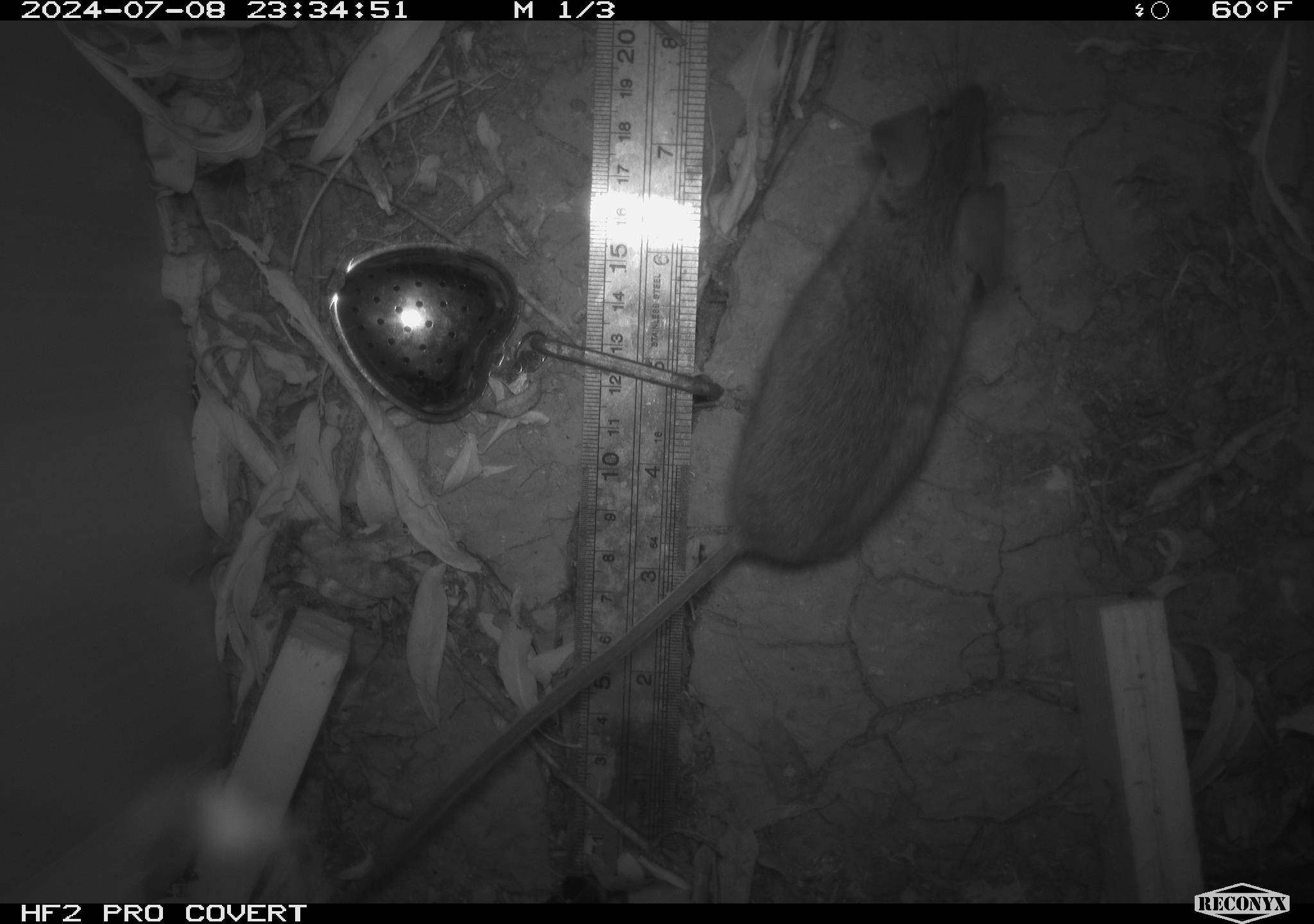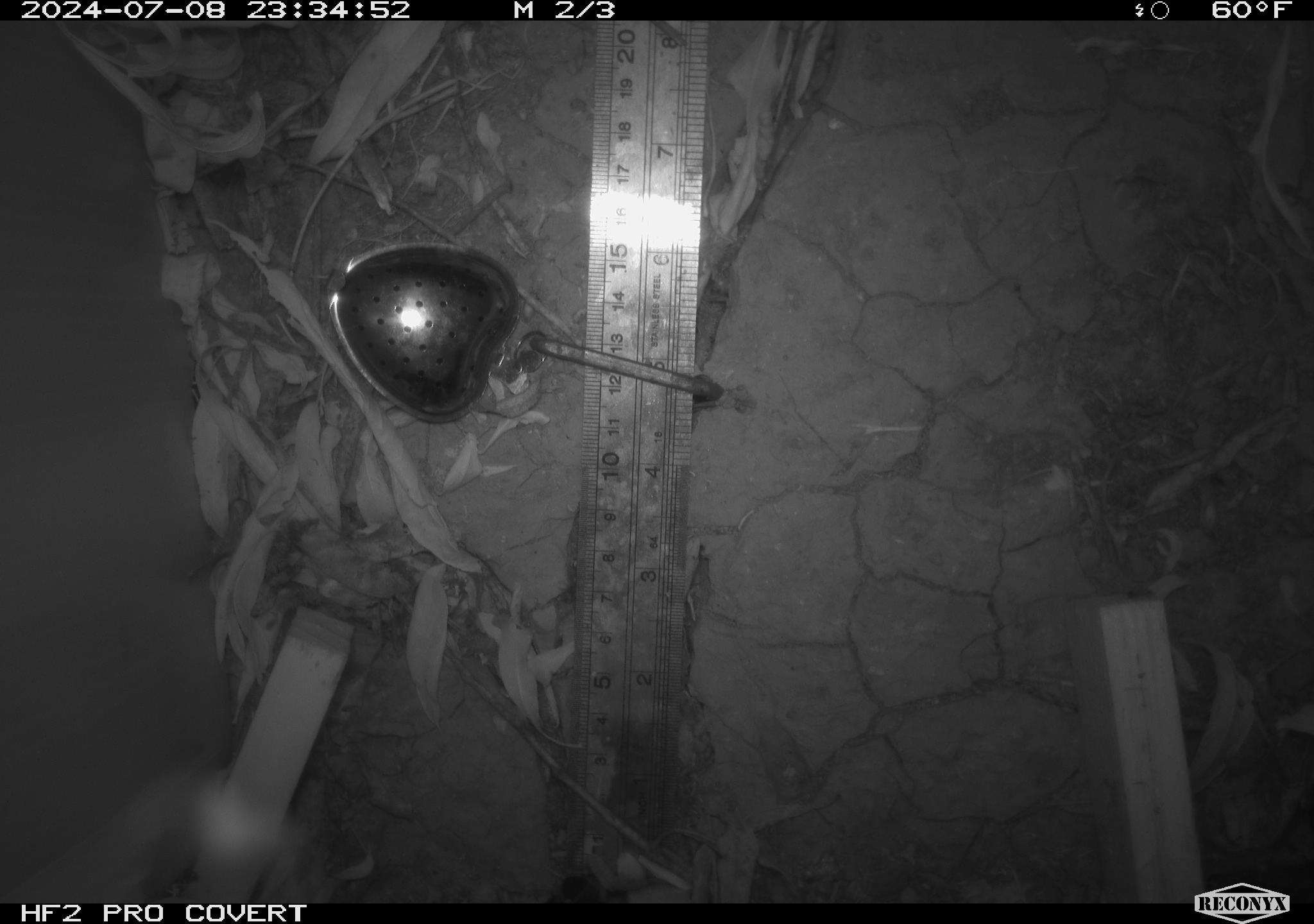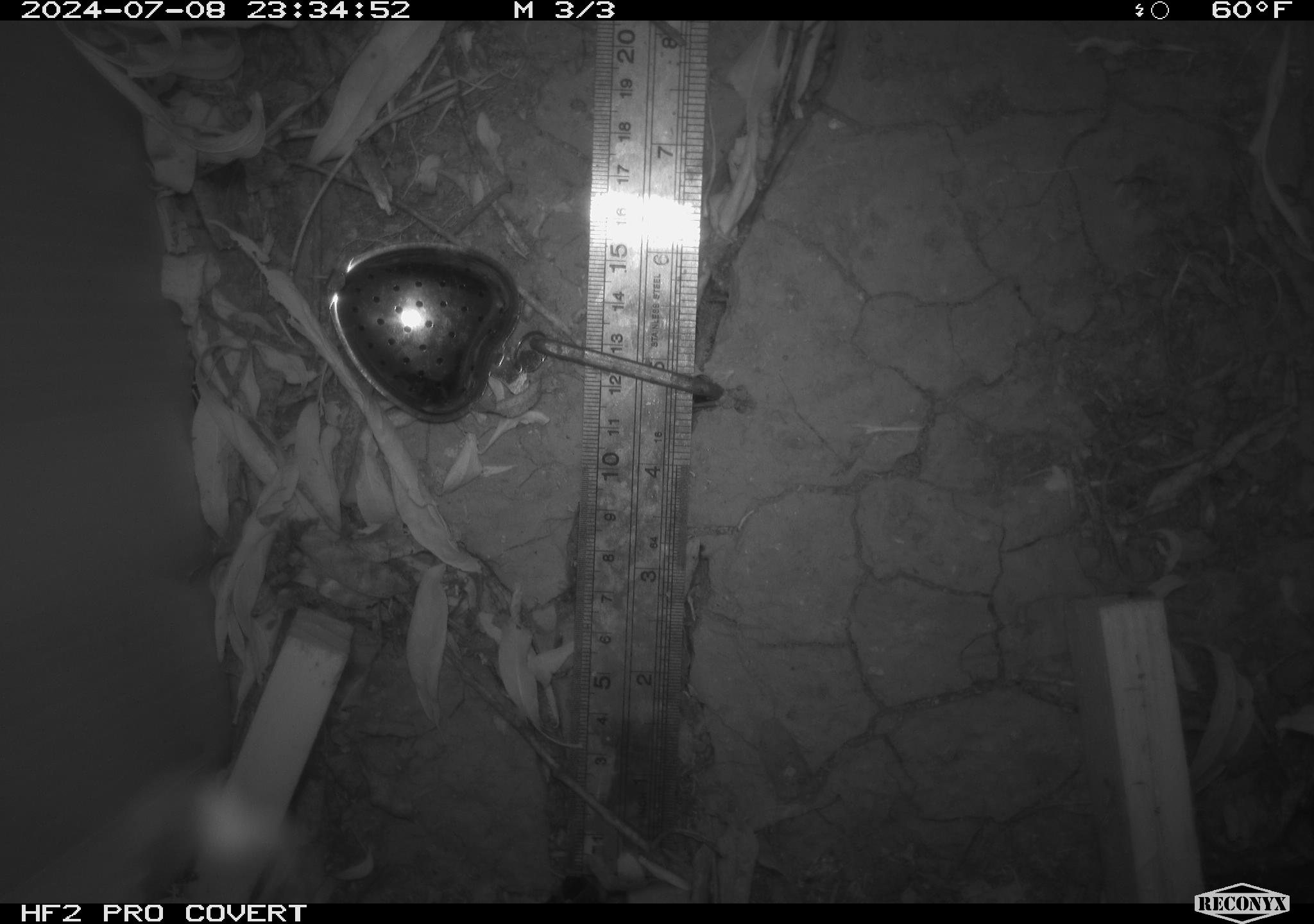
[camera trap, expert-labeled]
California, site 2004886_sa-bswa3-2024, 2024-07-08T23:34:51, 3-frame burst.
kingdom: Animalia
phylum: Chordata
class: Mammalia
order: Rodentia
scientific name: Rodentia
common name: mouse species